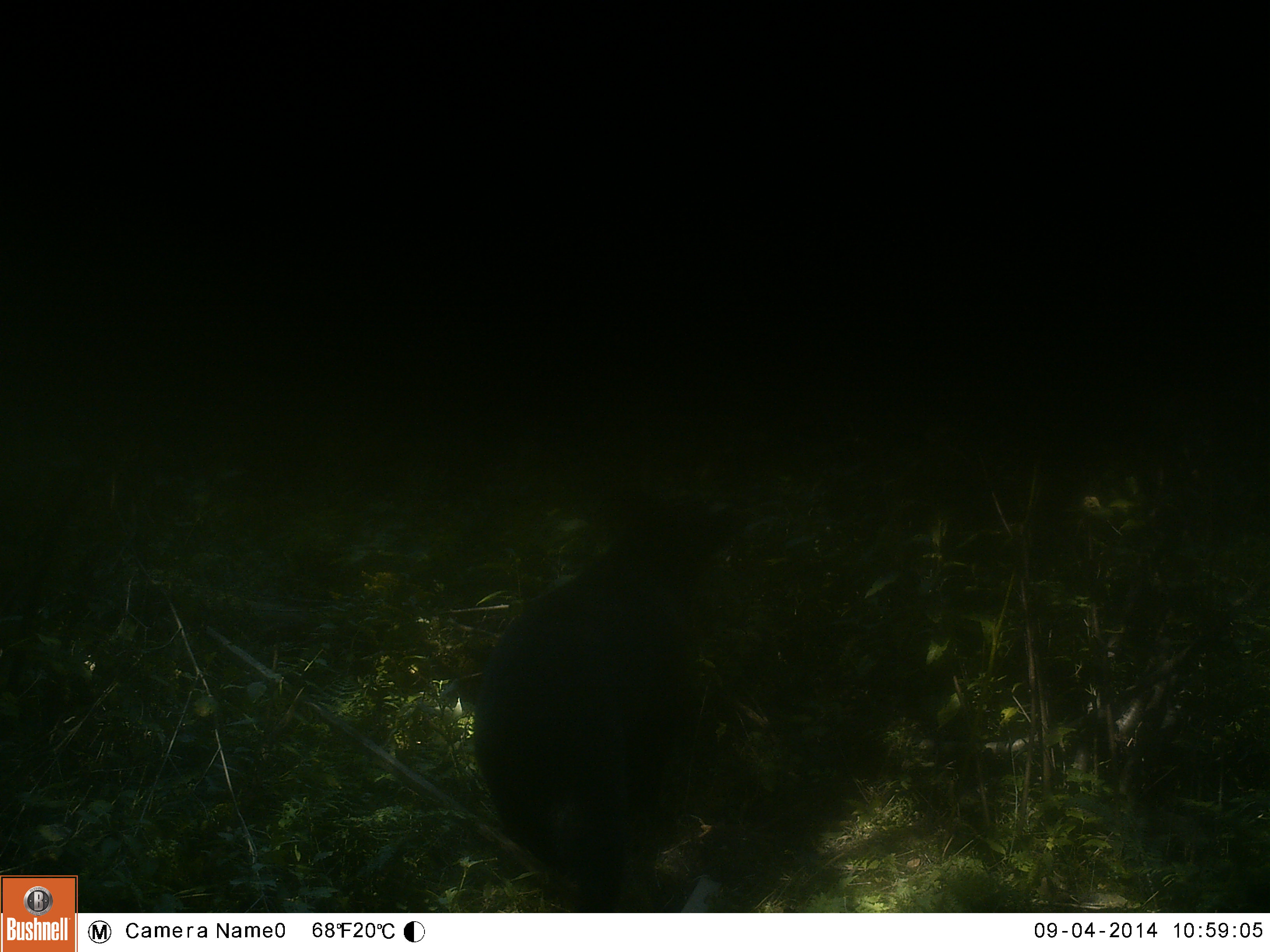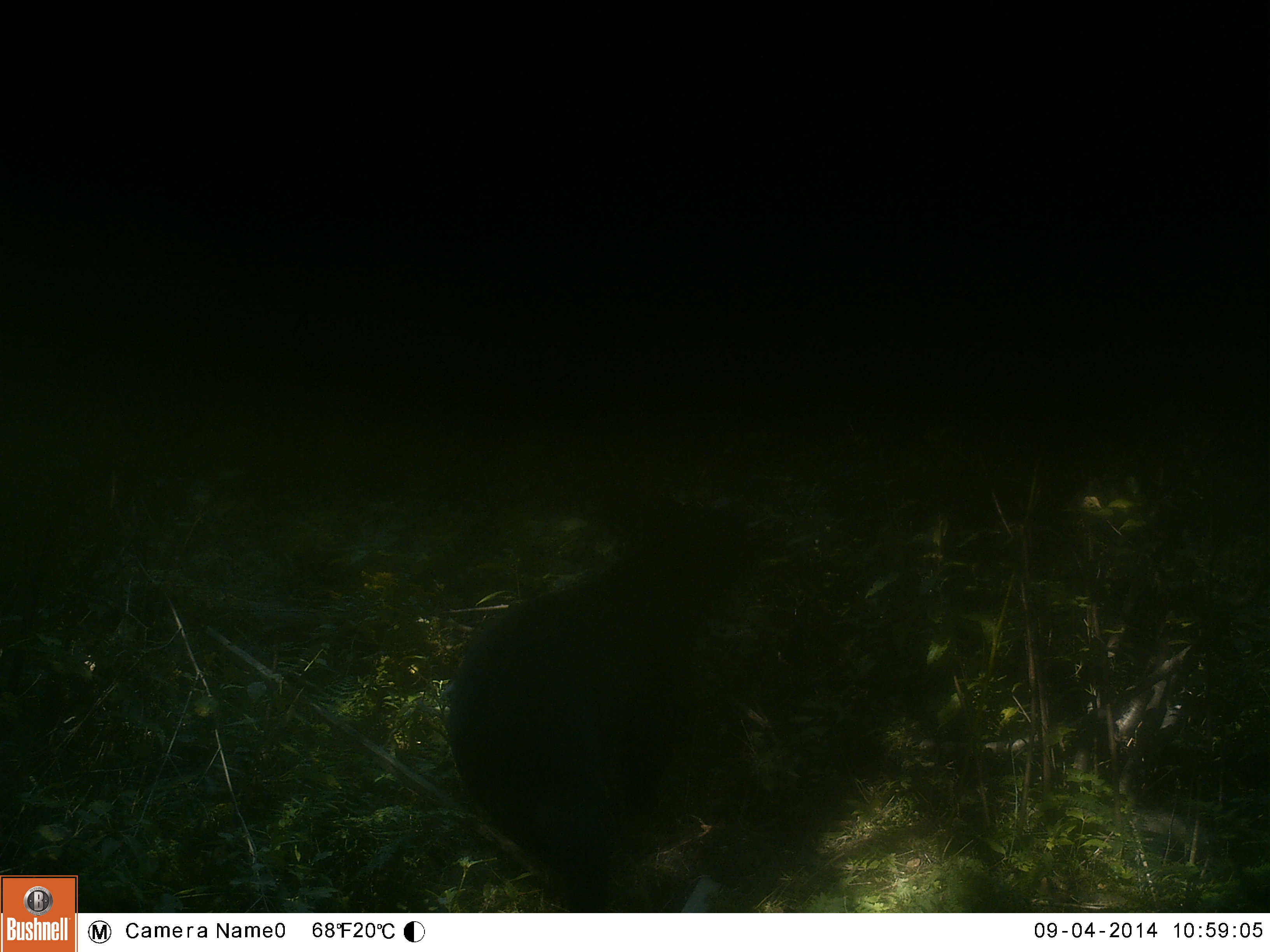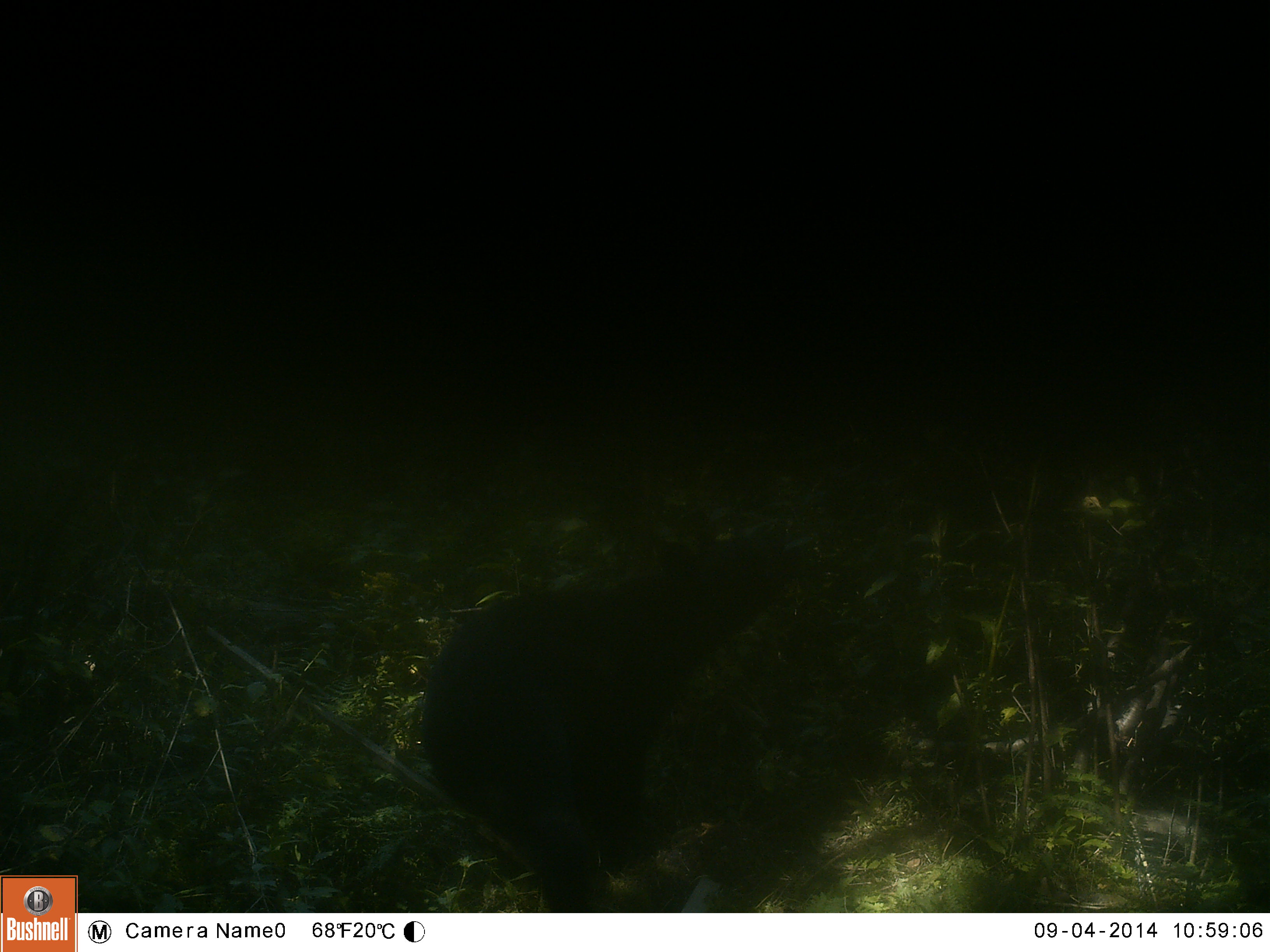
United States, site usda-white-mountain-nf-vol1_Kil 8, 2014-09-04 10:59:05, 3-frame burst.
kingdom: Animalia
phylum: Chordata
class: Mammalia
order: Carnivora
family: Ursidae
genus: Ursus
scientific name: Ursus americanus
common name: black bear